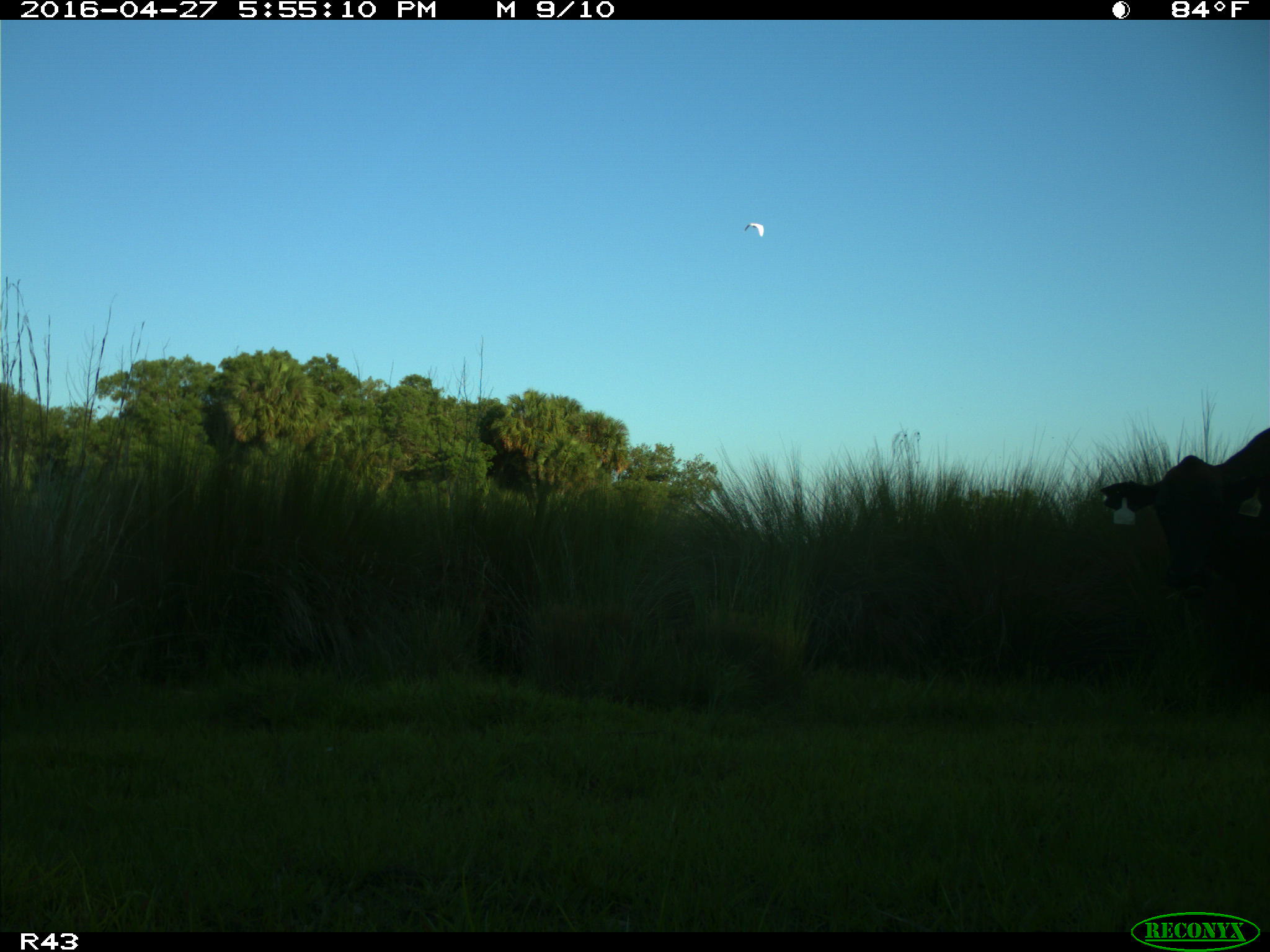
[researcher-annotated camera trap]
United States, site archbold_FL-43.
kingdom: Animalia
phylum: Chordata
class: Mammalia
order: Artiodactyla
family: Bovidae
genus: Bos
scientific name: Bos taurus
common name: domestic cow